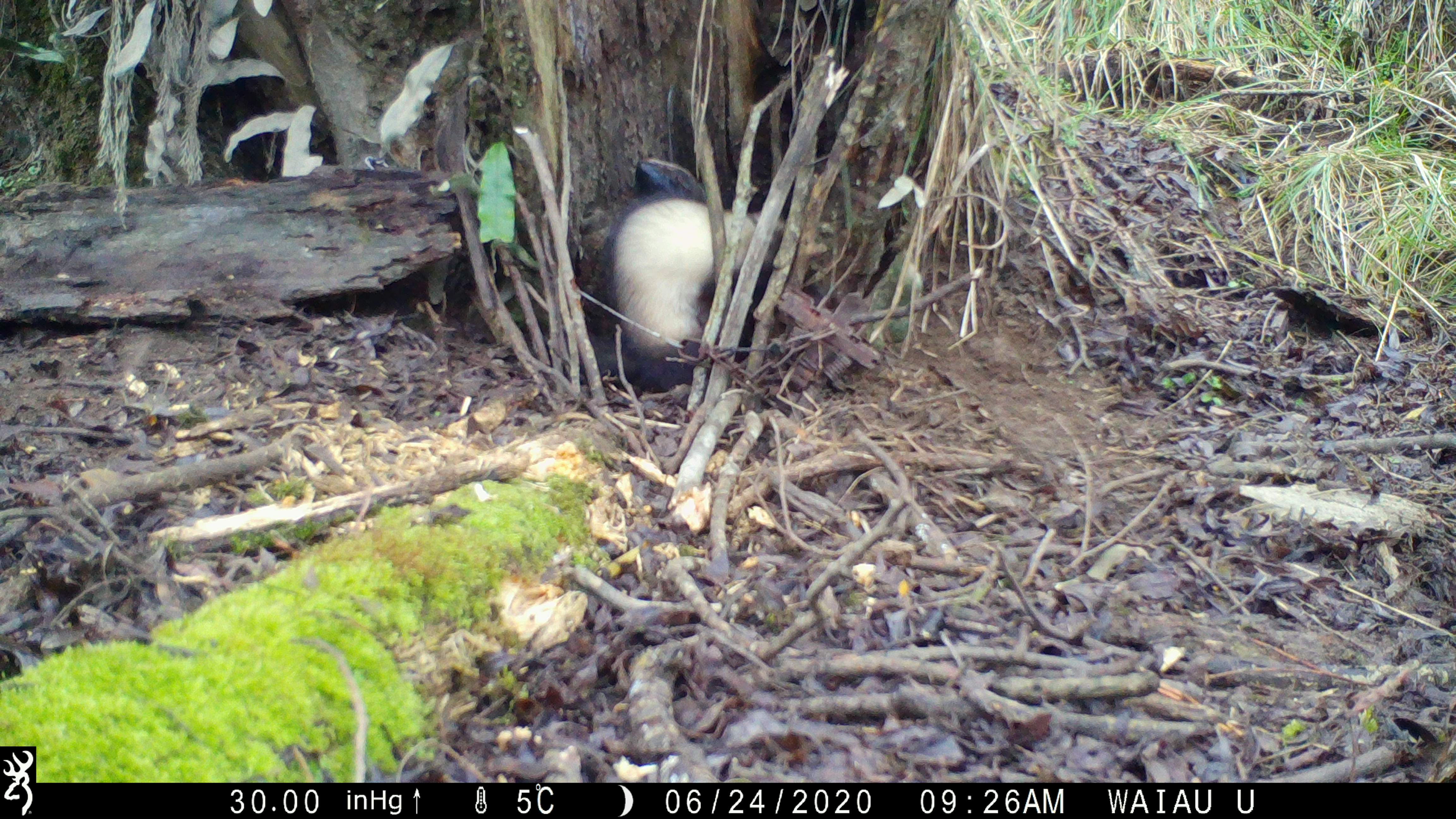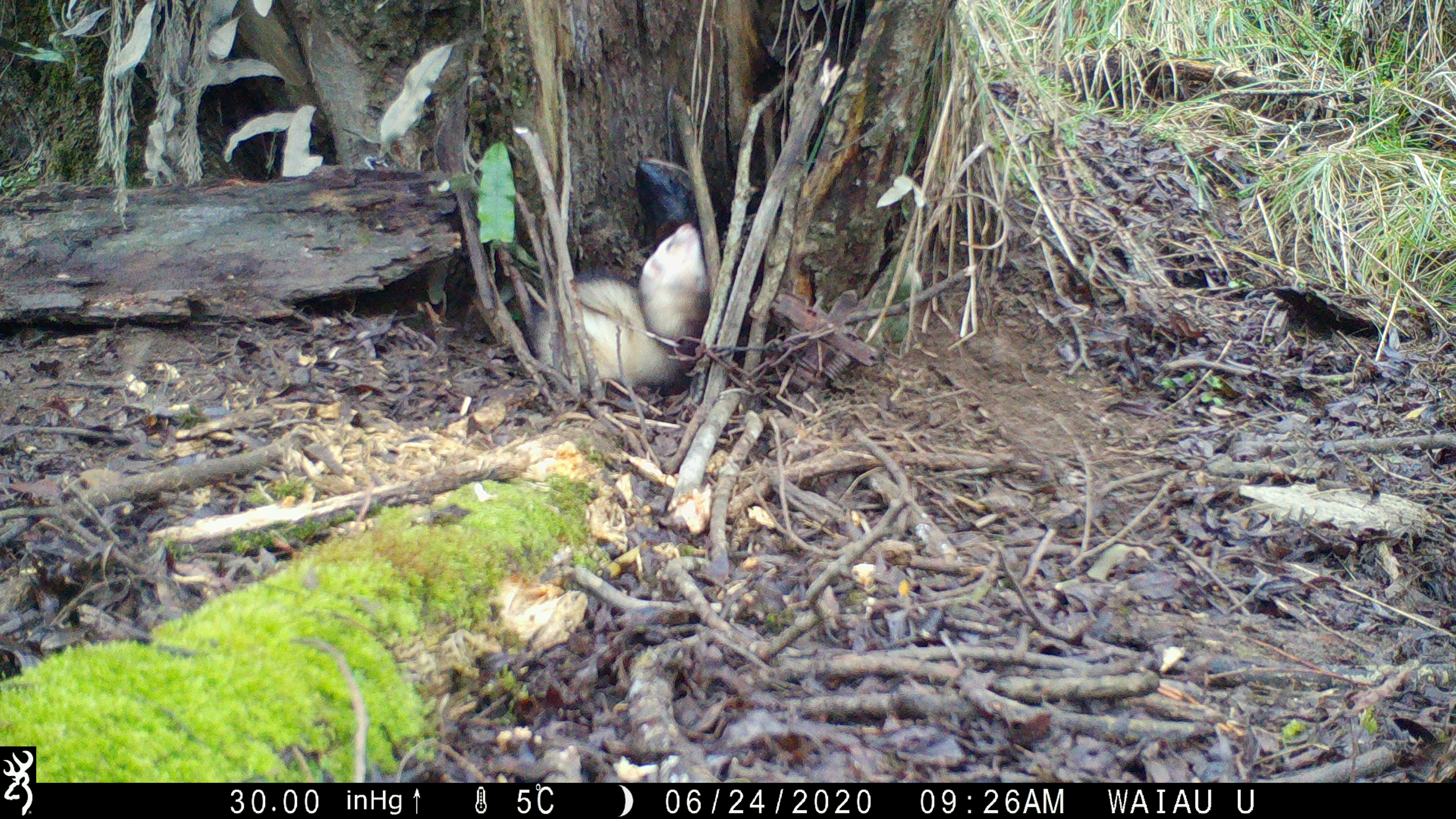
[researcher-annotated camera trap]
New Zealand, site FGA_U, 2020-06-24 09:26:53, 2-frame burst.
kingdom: Animalia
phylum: Chordata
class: Mammalia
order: Carnivora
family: Mustelidae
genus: Mustela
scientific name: Mustela furo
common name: ferret